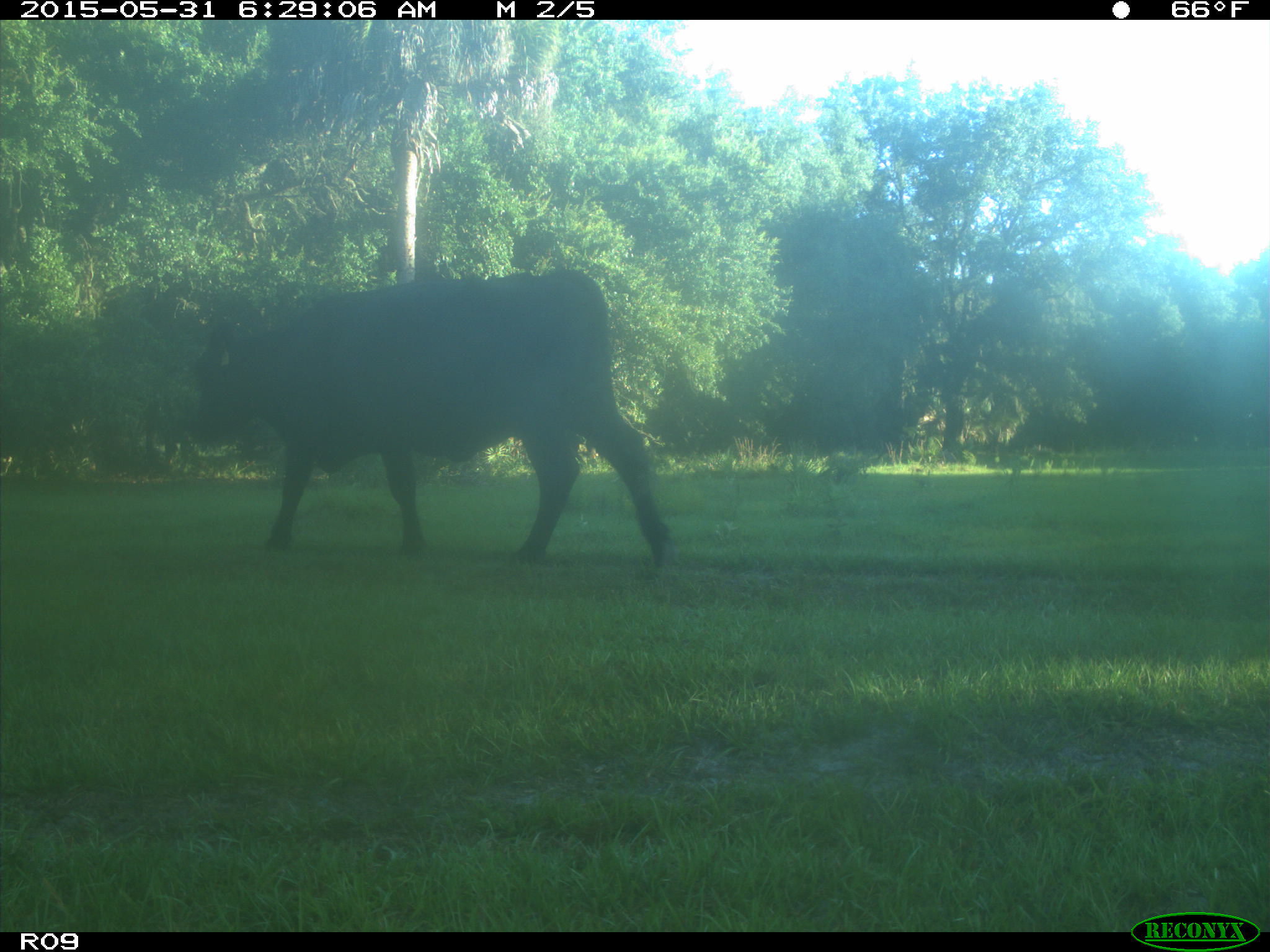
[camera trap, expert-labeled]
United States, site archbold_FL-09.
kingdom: Animalia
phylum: Chordata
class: Mammalia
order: Artiodactyla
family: Bovidae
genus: Bos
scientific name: Bos taurus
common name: domestic cow